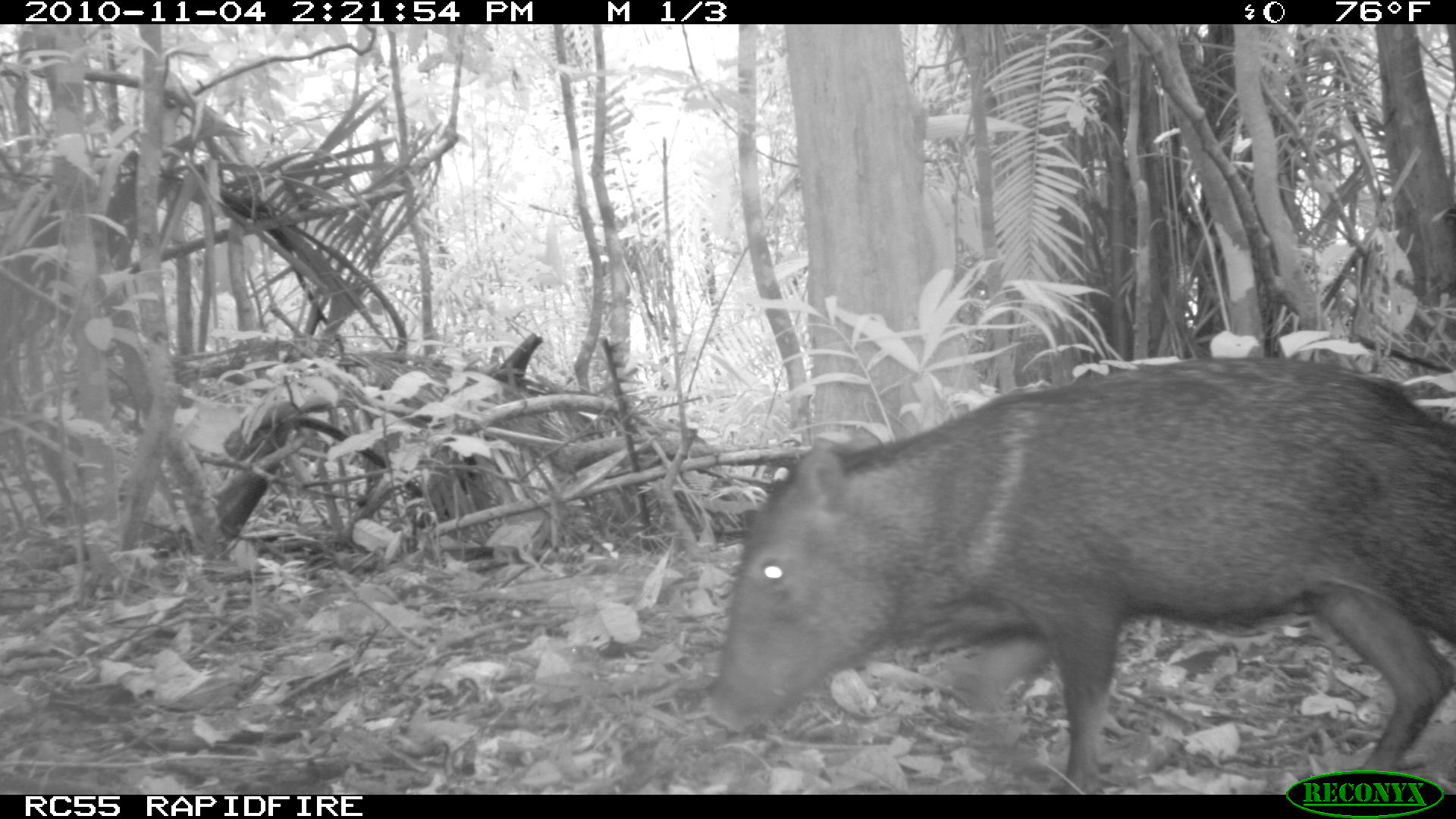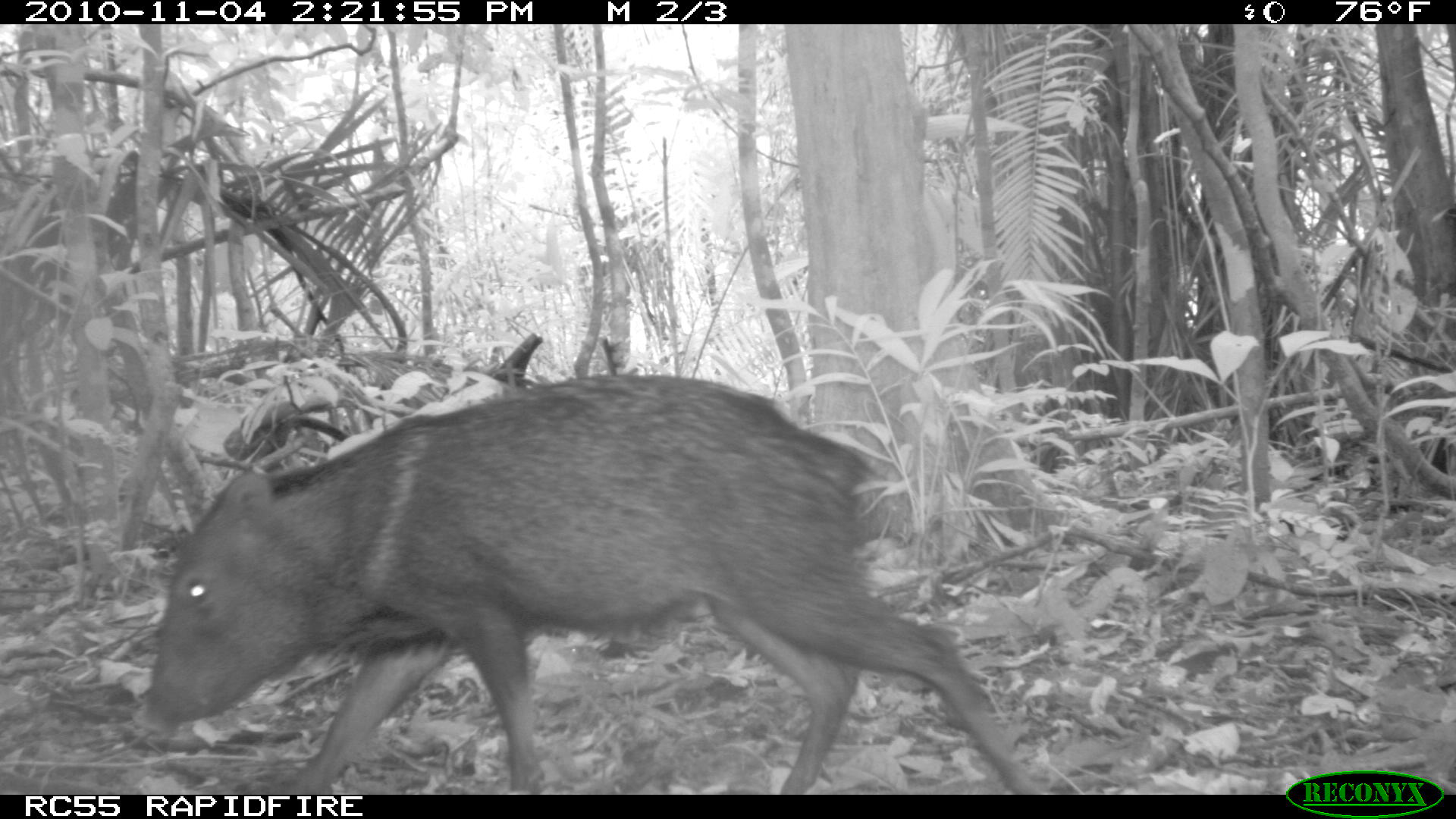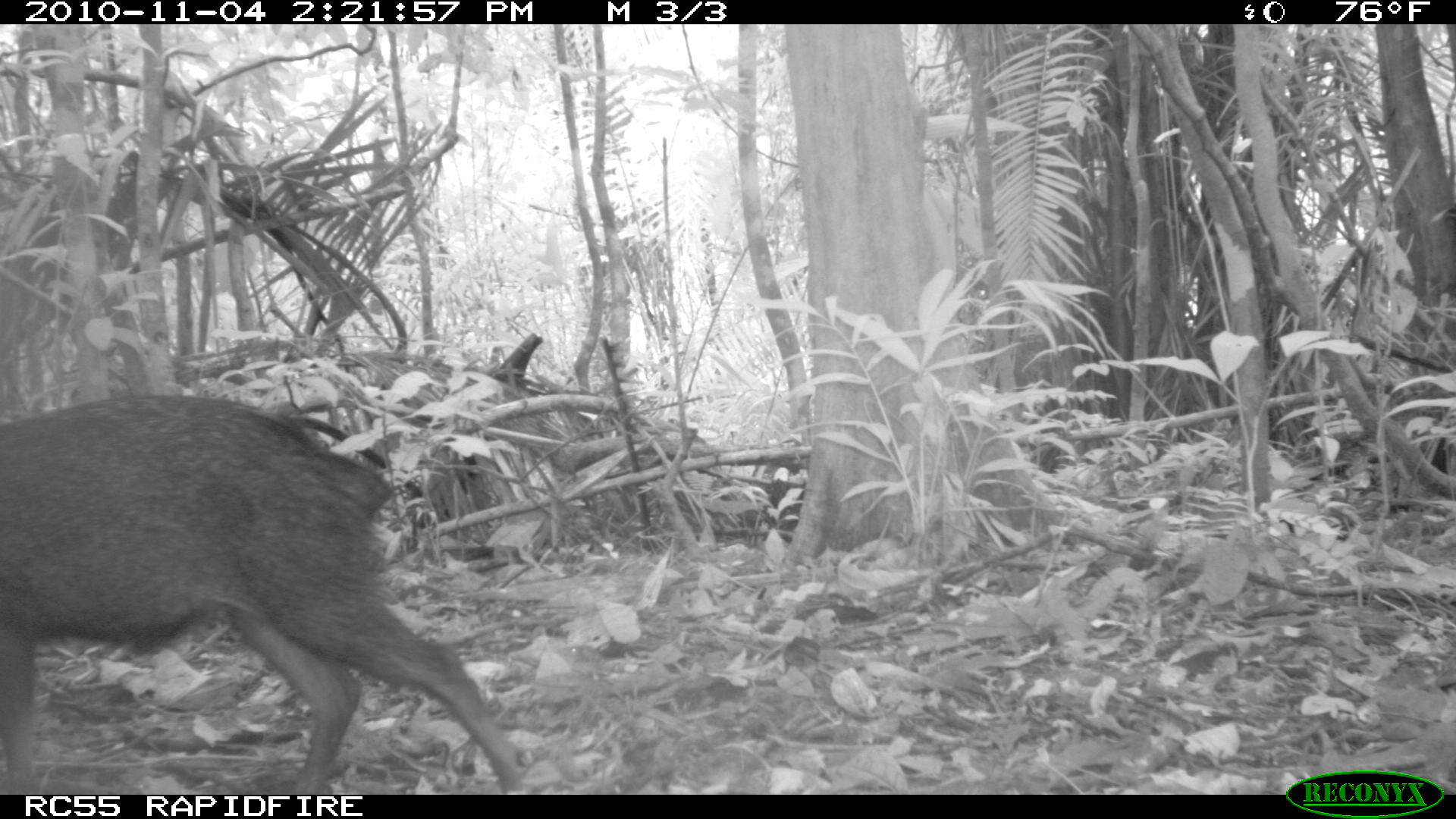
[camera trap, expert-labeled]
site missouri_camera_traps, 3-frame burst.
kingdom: Animalia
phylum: Chordata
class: Mammalia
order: Artiodactyla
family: Tayassuidae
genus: Pecari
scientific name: Pecari tajacu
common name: collared peccary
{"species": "collared peccary (Pecari tajacu)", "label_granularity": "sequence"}